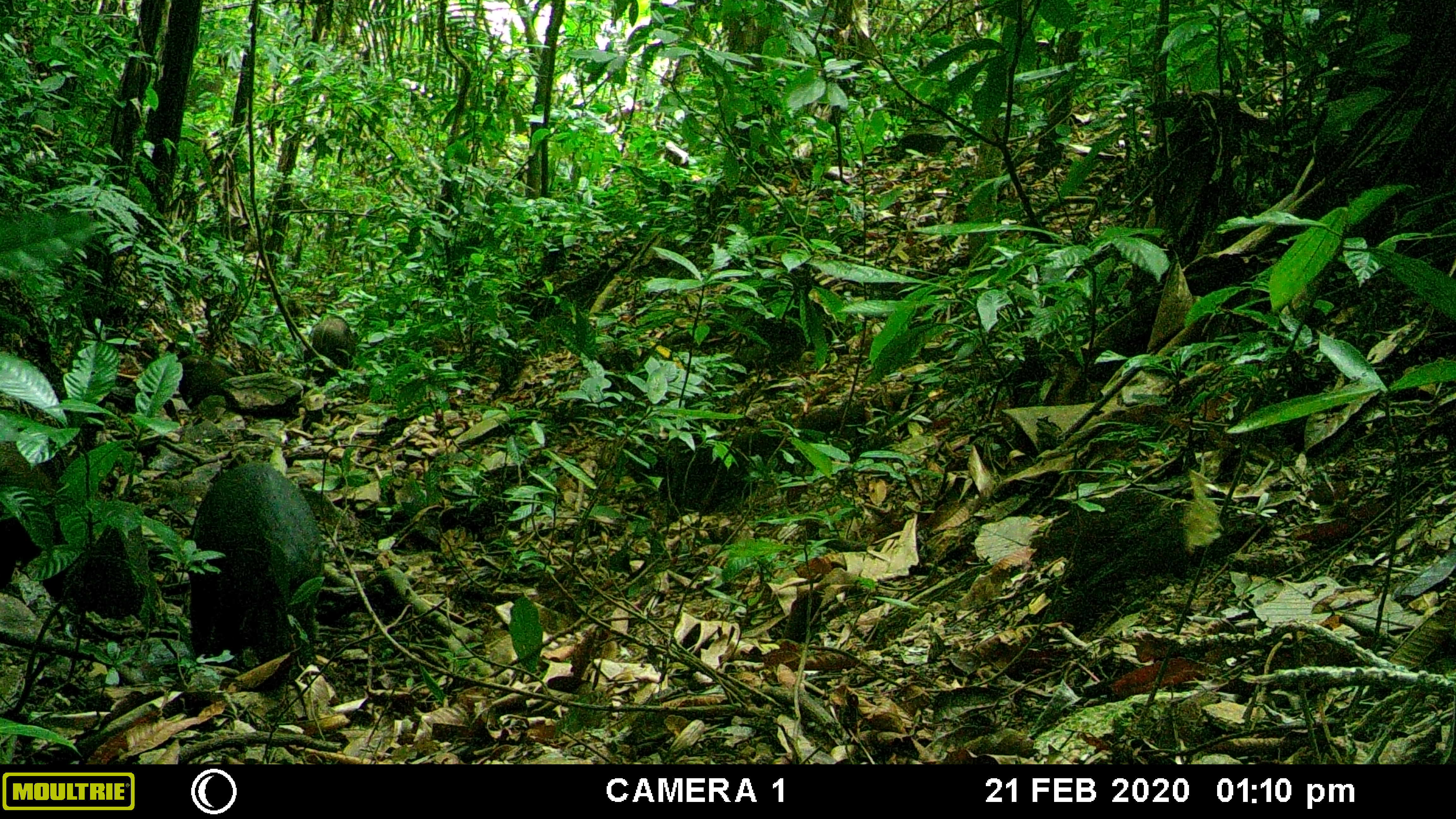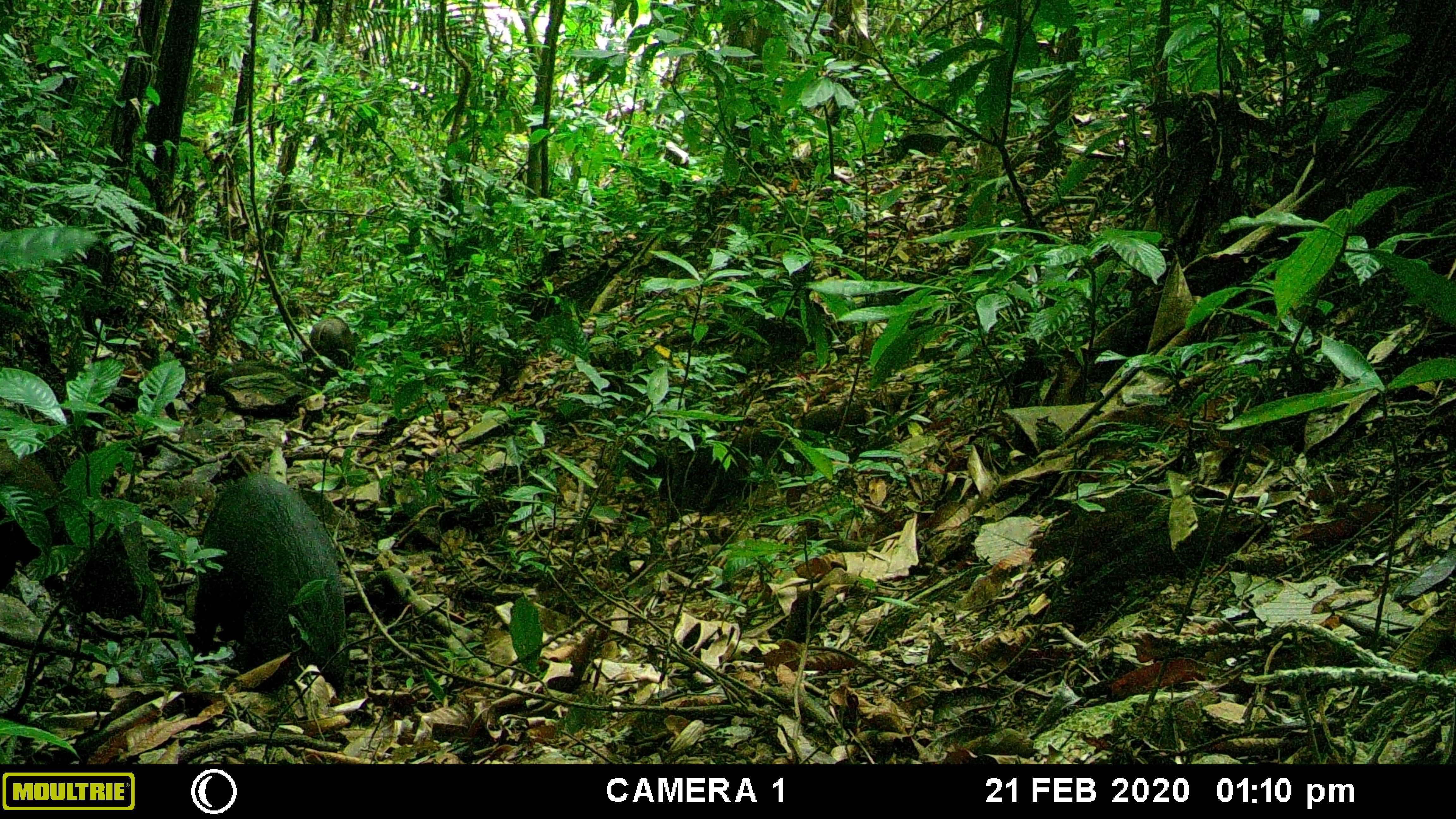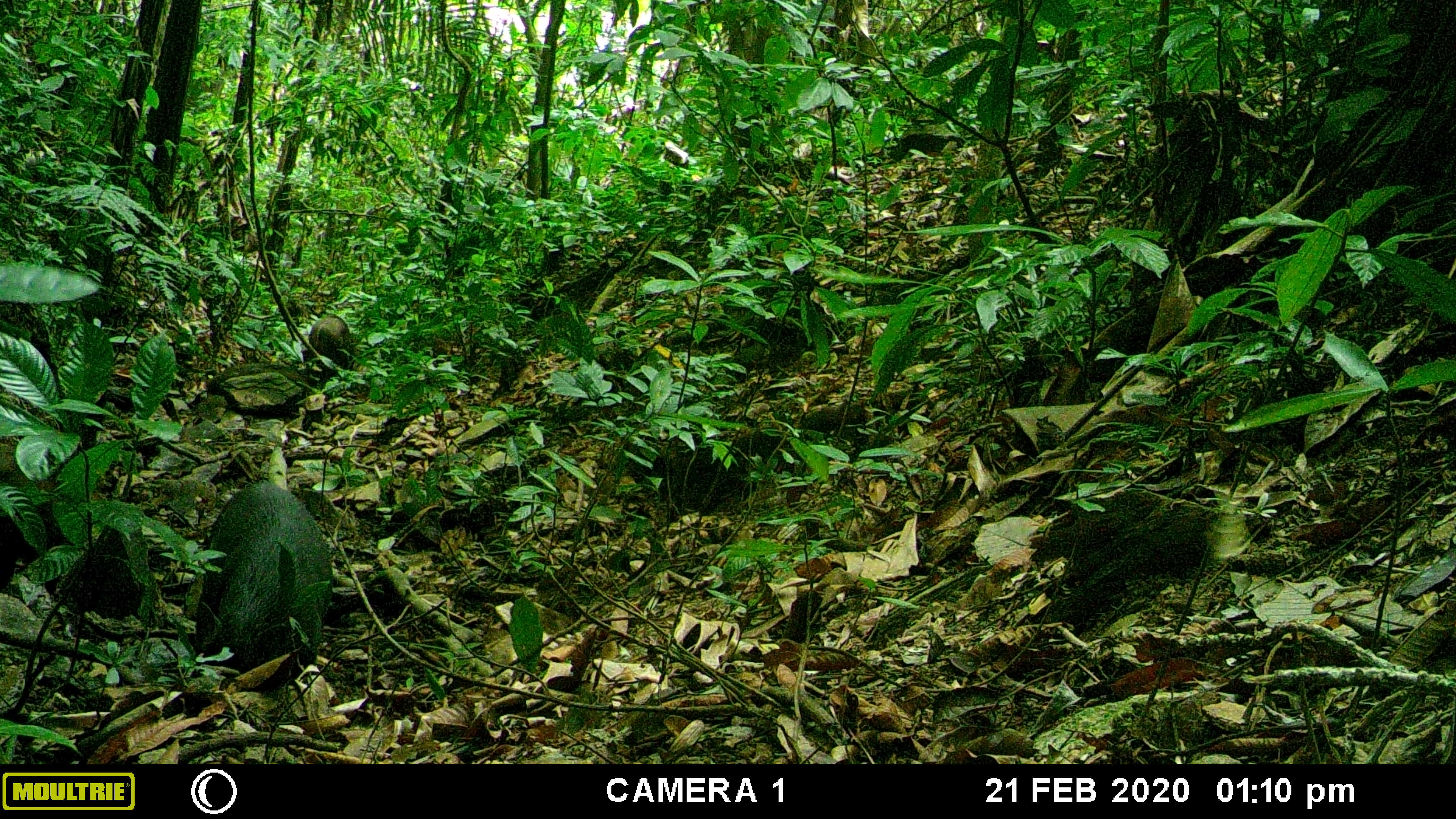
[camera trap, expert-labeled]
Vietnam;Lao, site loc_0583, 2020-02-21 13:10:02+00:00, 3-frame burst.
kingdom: Animalia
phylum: Chordata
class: Mammalia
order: Artiodactyla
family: Suidae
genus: Sus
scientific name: Sus scrofa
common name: eurasian wild pig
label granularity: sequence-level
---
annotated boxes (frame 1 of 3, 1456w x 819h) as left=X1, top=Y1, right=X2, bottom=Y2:
eurasian wild pig: left=185, top=461, right=325, bottom=689; left=0, top=437, right=80, bottom=587; left=302, top=315, right=358, bottom=382; left=178, top=355, right=243, bottom=408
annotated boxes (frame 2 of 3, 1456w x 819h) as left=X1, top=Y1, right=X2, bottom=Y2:
eurasian wild pig: left=192, top=472, right=350, bottom=699; left=0, top=437, right=80, bottom=583; left=203, top=362, right=313, bottom=396; left=301, top=313, right=356, bottom=379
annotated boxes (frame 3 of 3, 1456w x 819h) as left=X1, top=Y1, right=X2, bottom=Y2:
eurasian wild pig: left=192, top=479, right=332, bottom=693; left=0, top=439, right=72, bottom=593; left=302, top=313, right=355, bottom=381; left=207, top=365, right=307, bottom=400